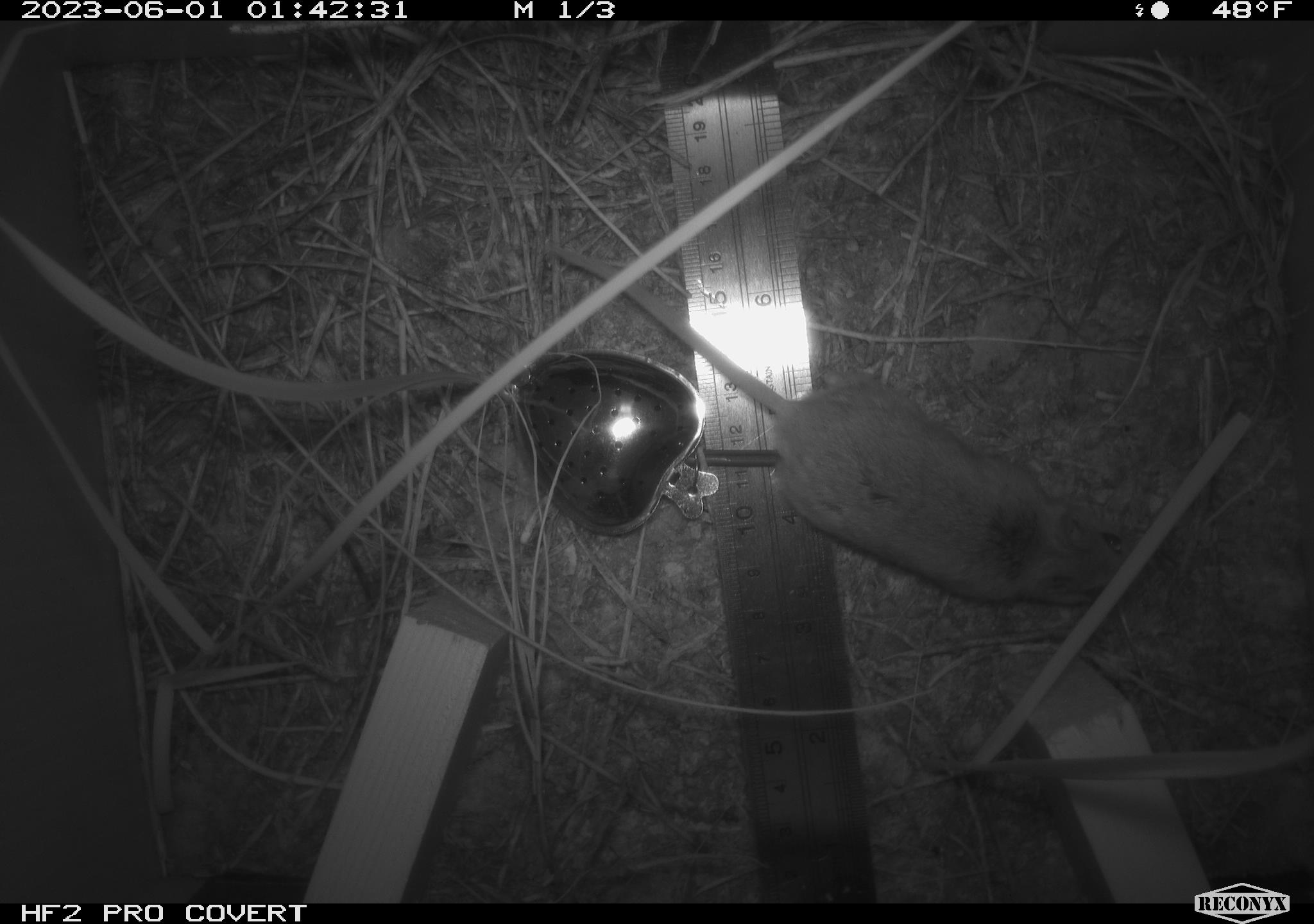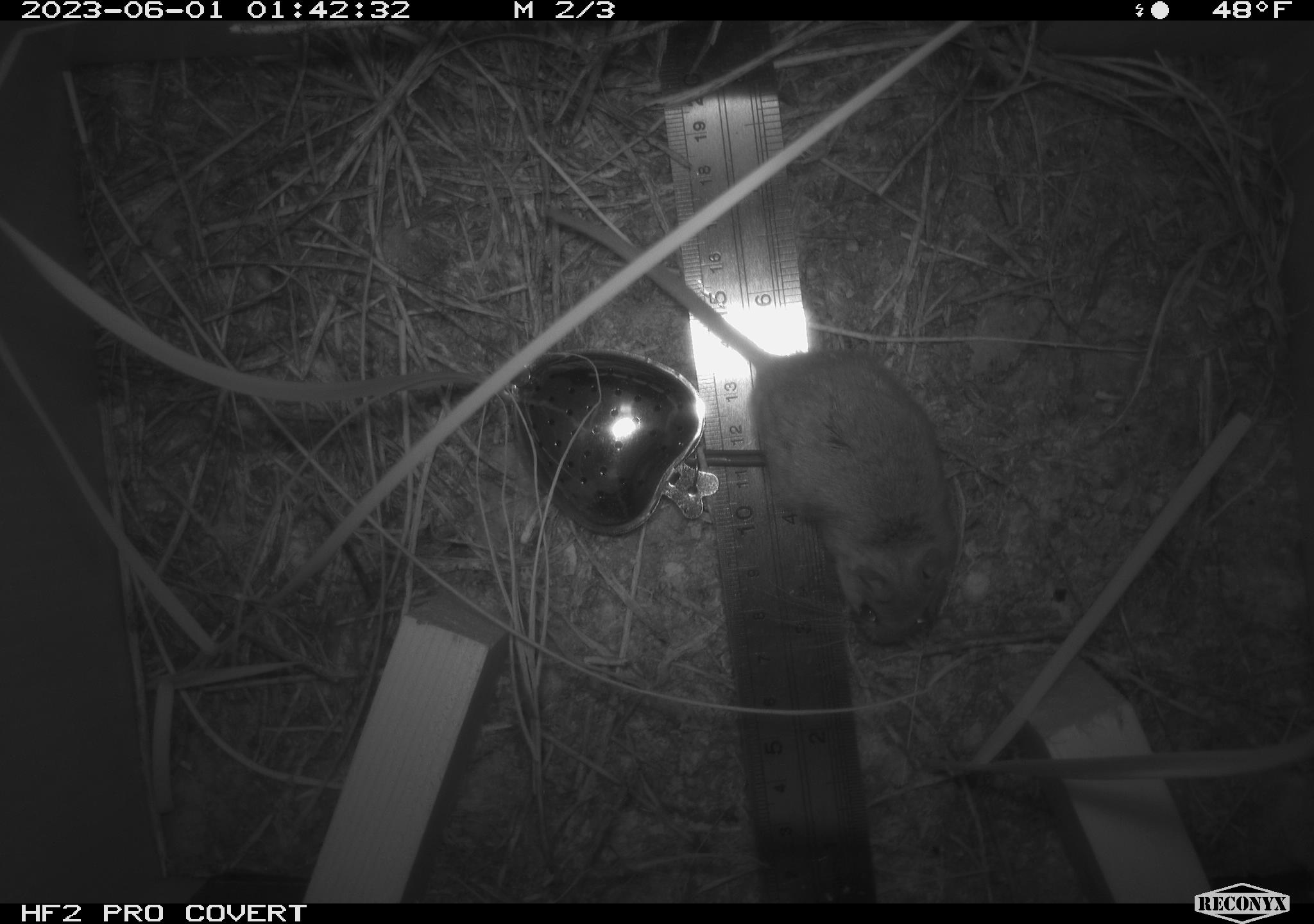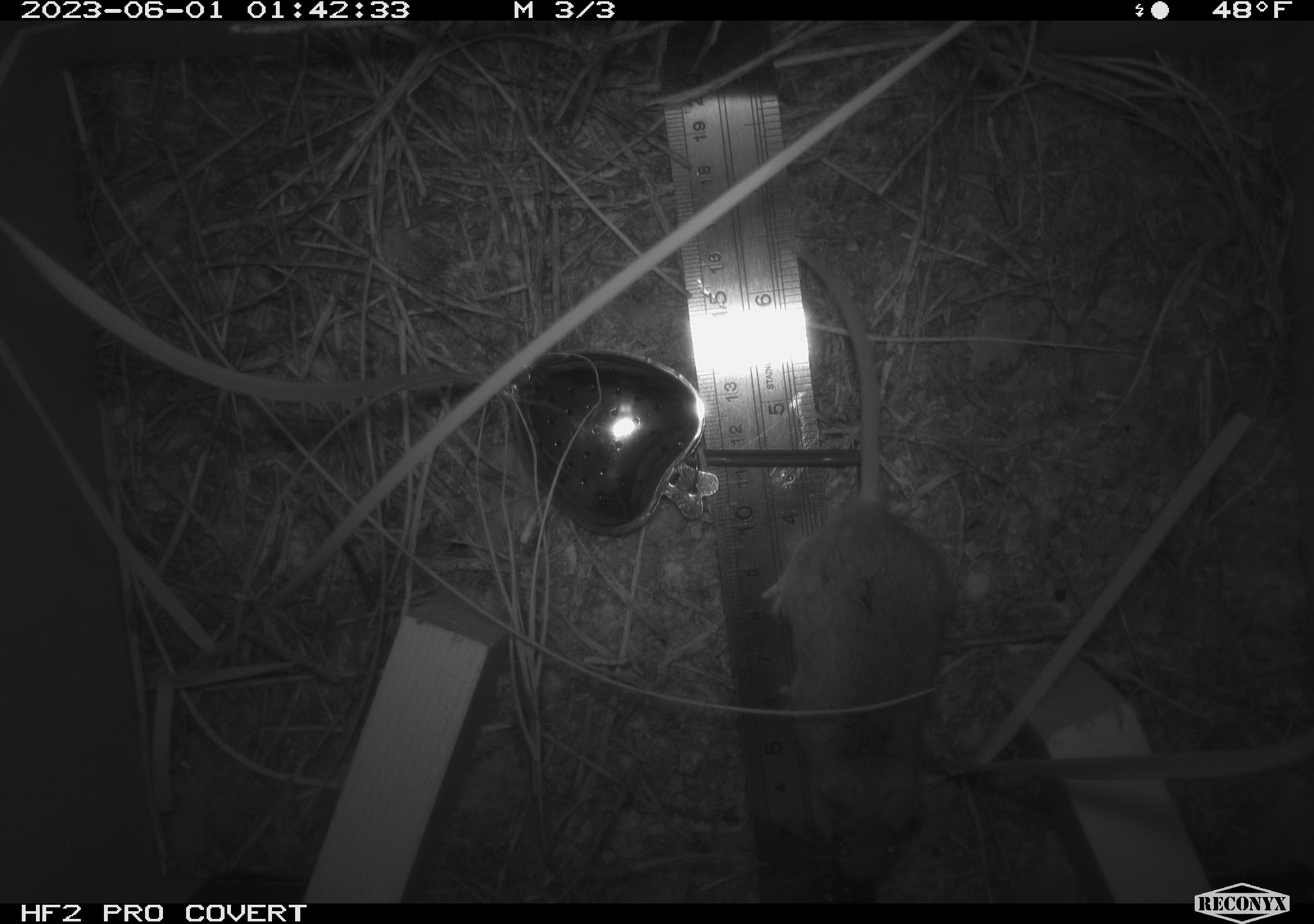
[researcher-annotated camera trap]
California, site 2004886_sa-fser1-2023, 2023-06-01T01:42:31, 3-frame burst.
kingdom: Animalia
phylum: Chordata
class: Mammalia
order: Rodentia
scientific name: Rodentia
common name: mouse species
Mouse species (Rodentia).